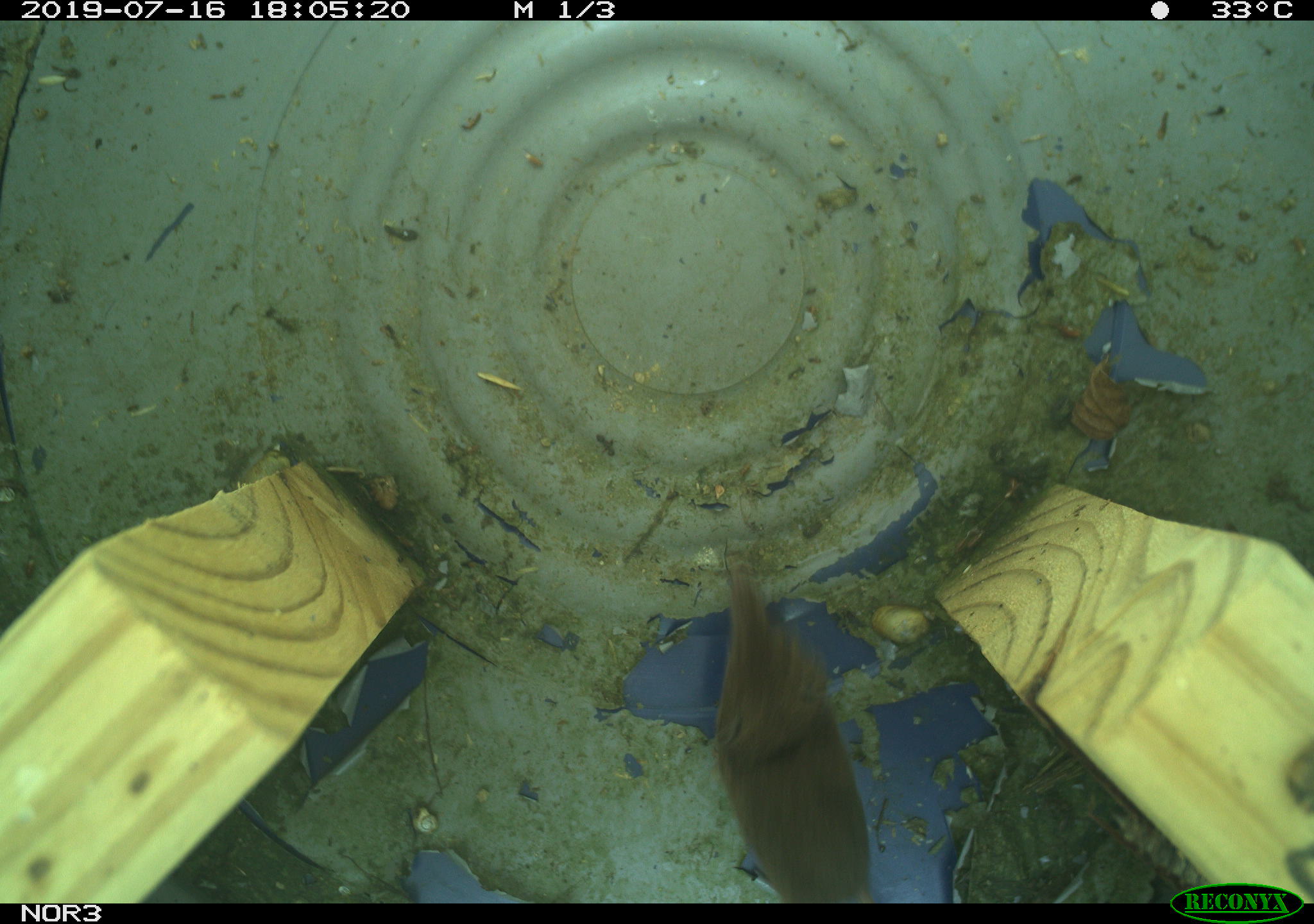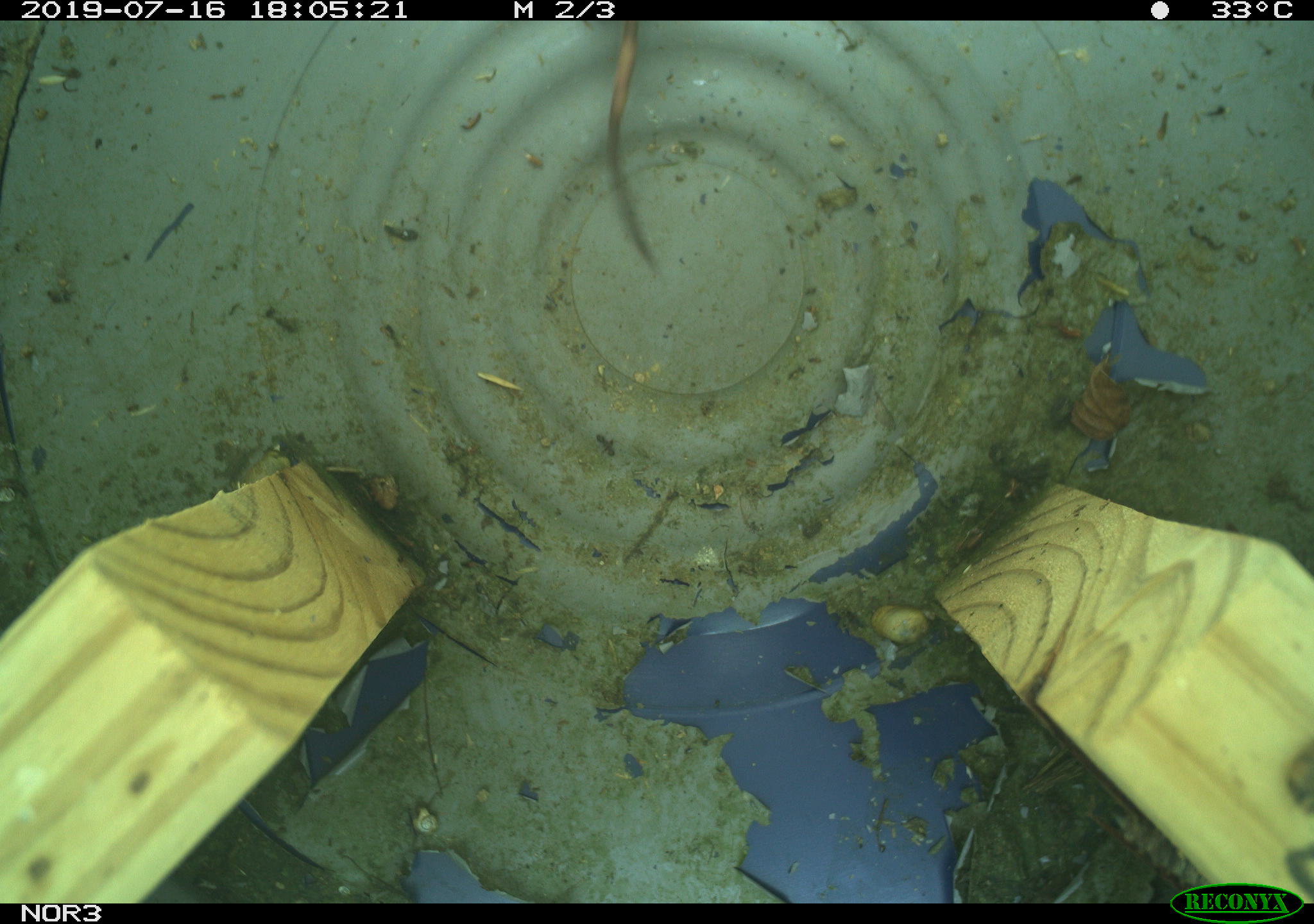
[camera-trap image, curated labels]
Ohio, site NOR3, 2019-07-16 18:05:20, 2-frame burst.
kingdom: Animalia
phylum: Chordata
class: Mammalia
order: Eulipotyphla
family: Soricidae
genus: Sorex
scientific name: Sorex cinereus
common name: masked shrew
Masked shrew (Sorex cinereus).